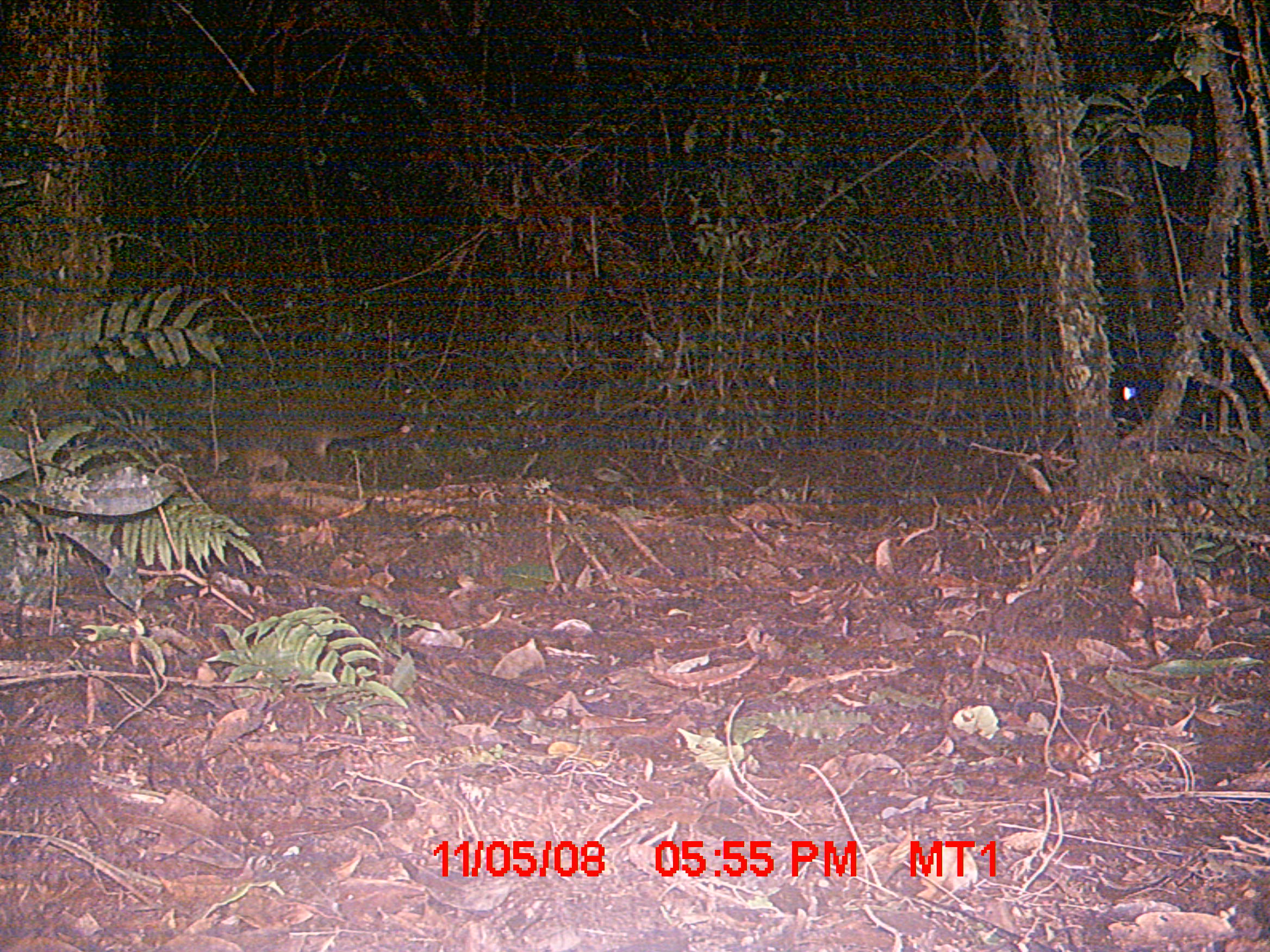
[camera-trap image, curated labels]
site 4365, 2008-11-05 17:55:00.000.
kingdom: Animalia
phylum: Chordata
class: Mammalia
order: Carnivora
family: Eupleridae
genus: Eupleres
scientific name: Eupleres goudotii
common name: falanouc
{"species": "Eupleres goudotii (falanouc)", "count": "1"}